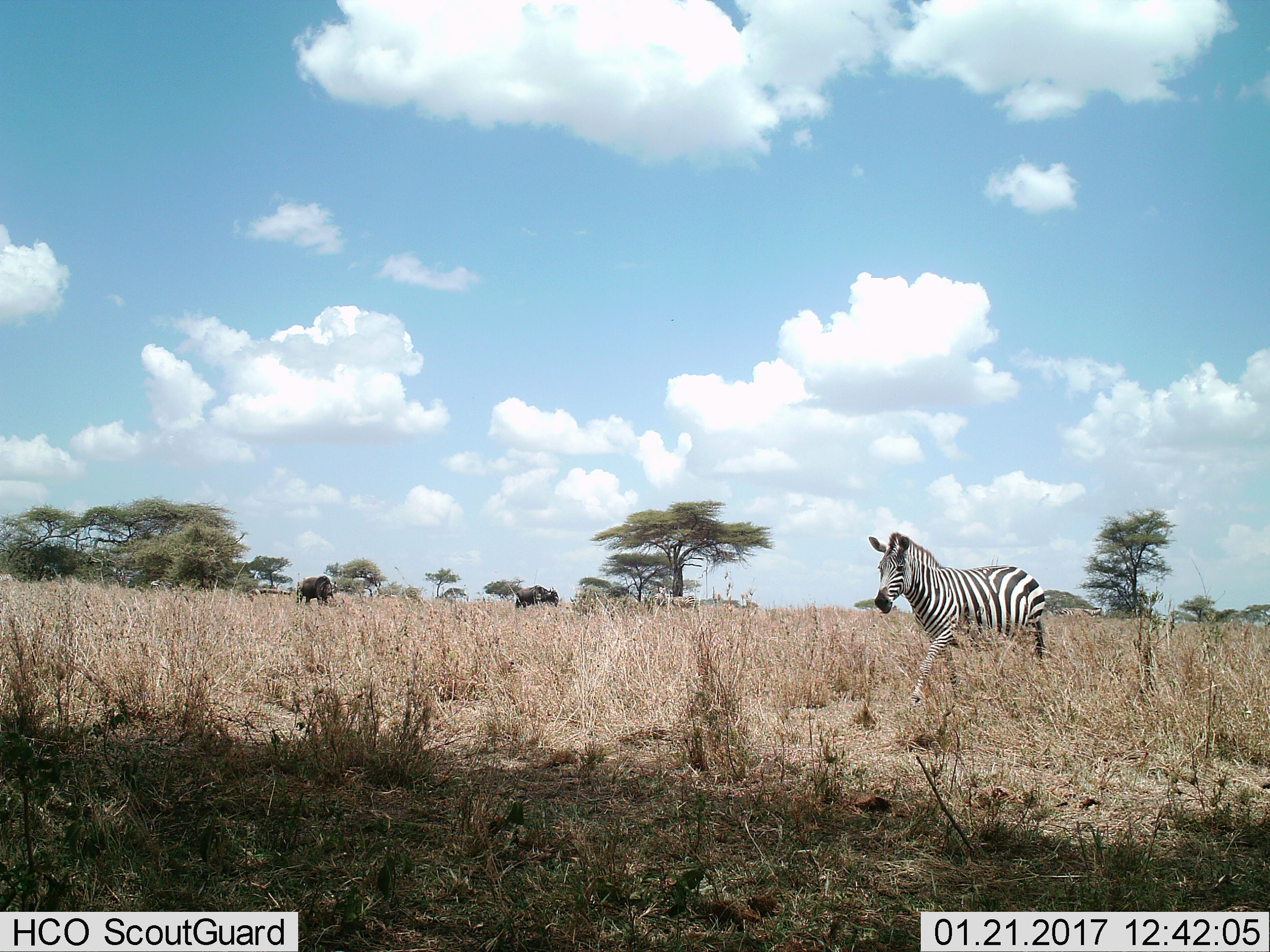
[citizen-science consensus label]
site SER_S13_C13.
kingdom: Animalia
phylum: Chordata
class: Mammalia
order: Artiodactyla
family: Bovidae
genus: Connochaetes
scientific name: Connochaetes taurinus taurinus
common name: blue wildebeest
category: wildebeestblue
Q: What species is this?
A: Wildebeestblue (blue wildebeest) (Connochaetes taurinus taurinus).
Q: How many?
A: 2.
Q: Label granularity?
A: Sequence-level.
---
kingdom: Animalia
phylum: Chordata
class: Mammalia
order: Perissodactyla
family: Equidae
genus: Equus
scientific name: Equus quagga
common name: plains zebra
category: zebraplains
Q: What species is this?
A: Zebraplains (plains zebra) (Equus quagga).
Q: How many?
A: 1.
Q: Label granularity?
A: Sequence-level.